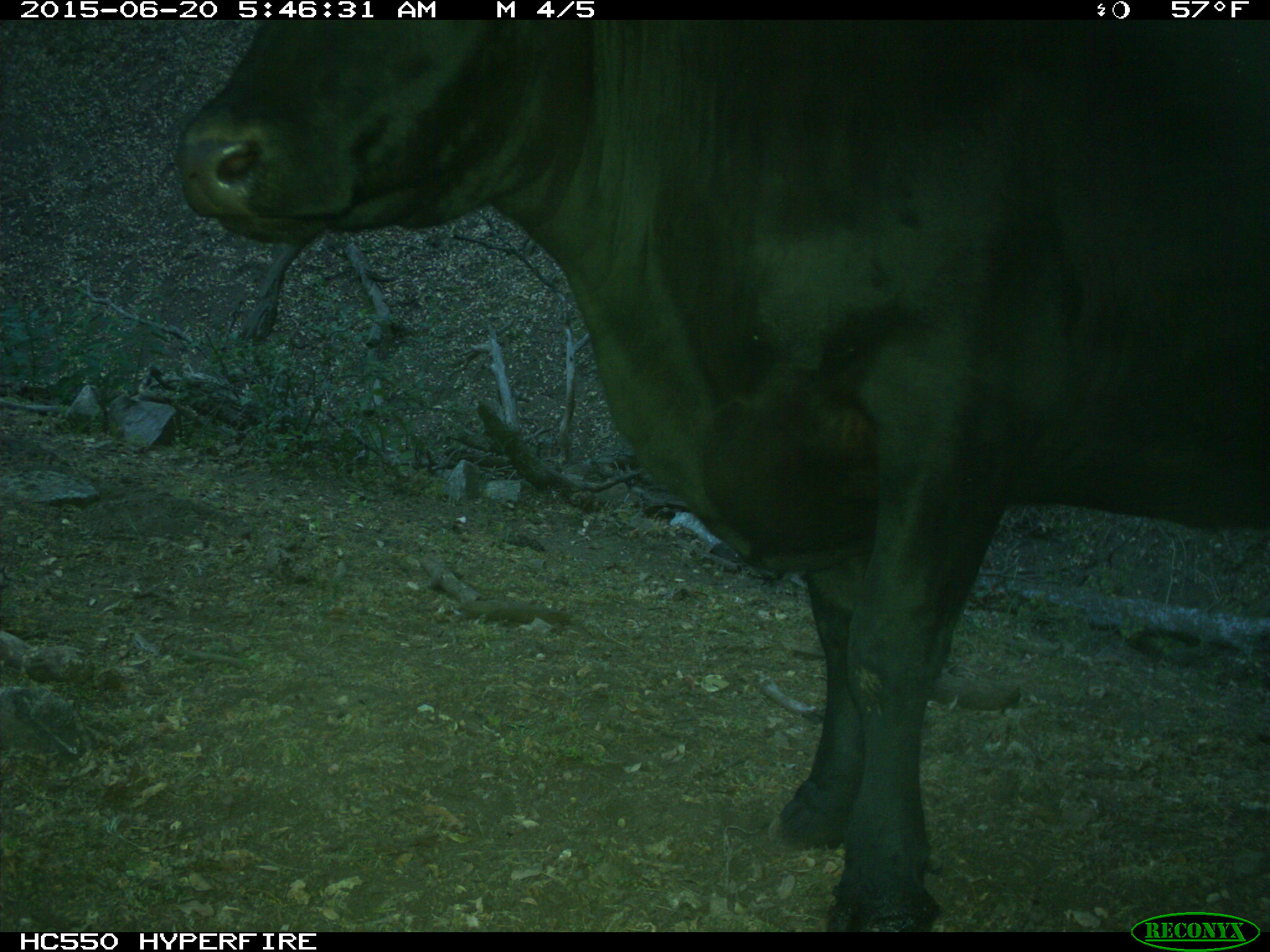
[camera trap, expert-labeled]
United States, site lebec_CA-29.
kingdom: Animalia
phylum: Chordata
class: Mammalia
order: Artiodactyla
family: Bovidae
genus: Bos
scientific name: Bos taurus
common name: domestic cow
Bos taurus (domestic cow).